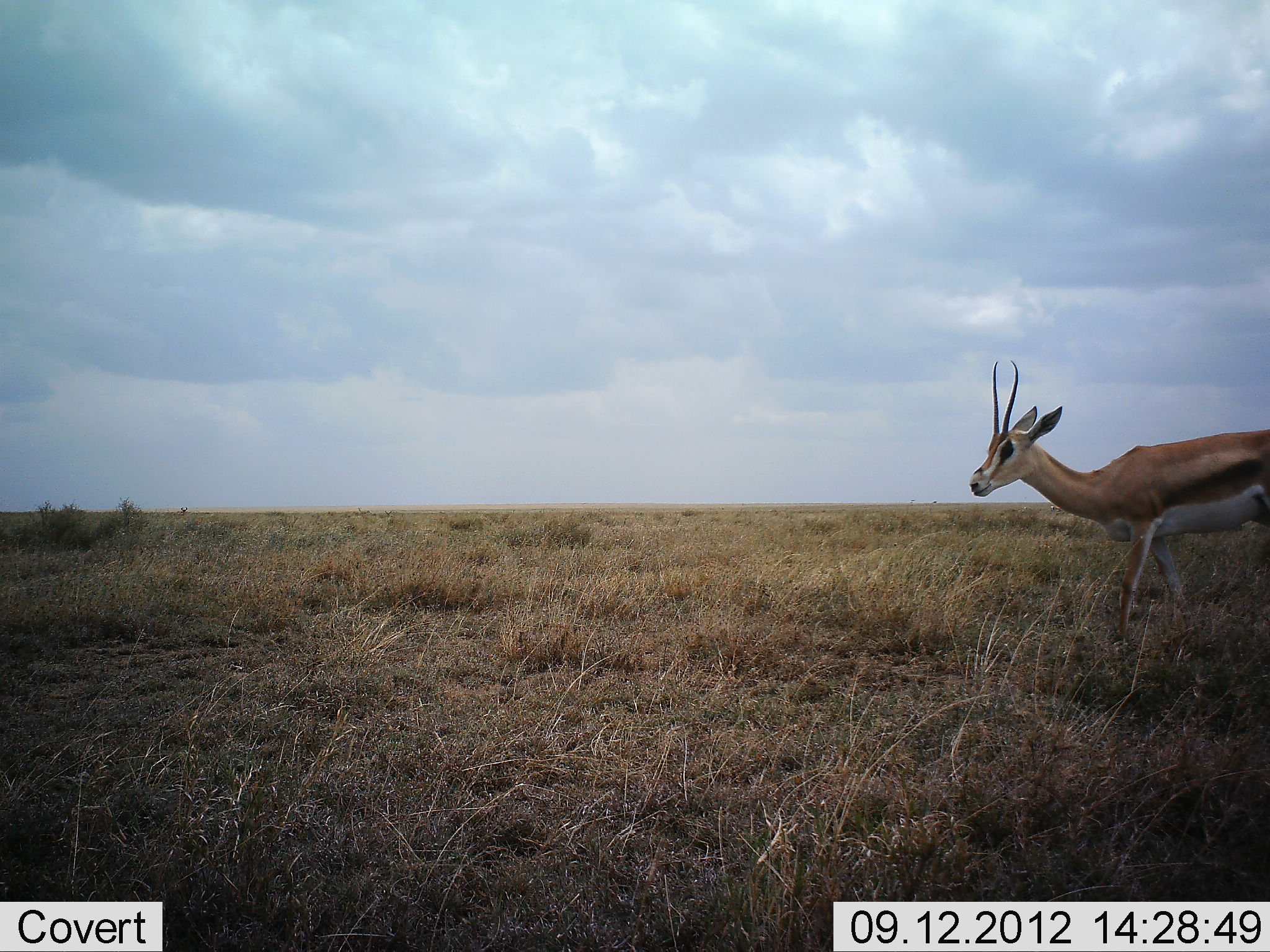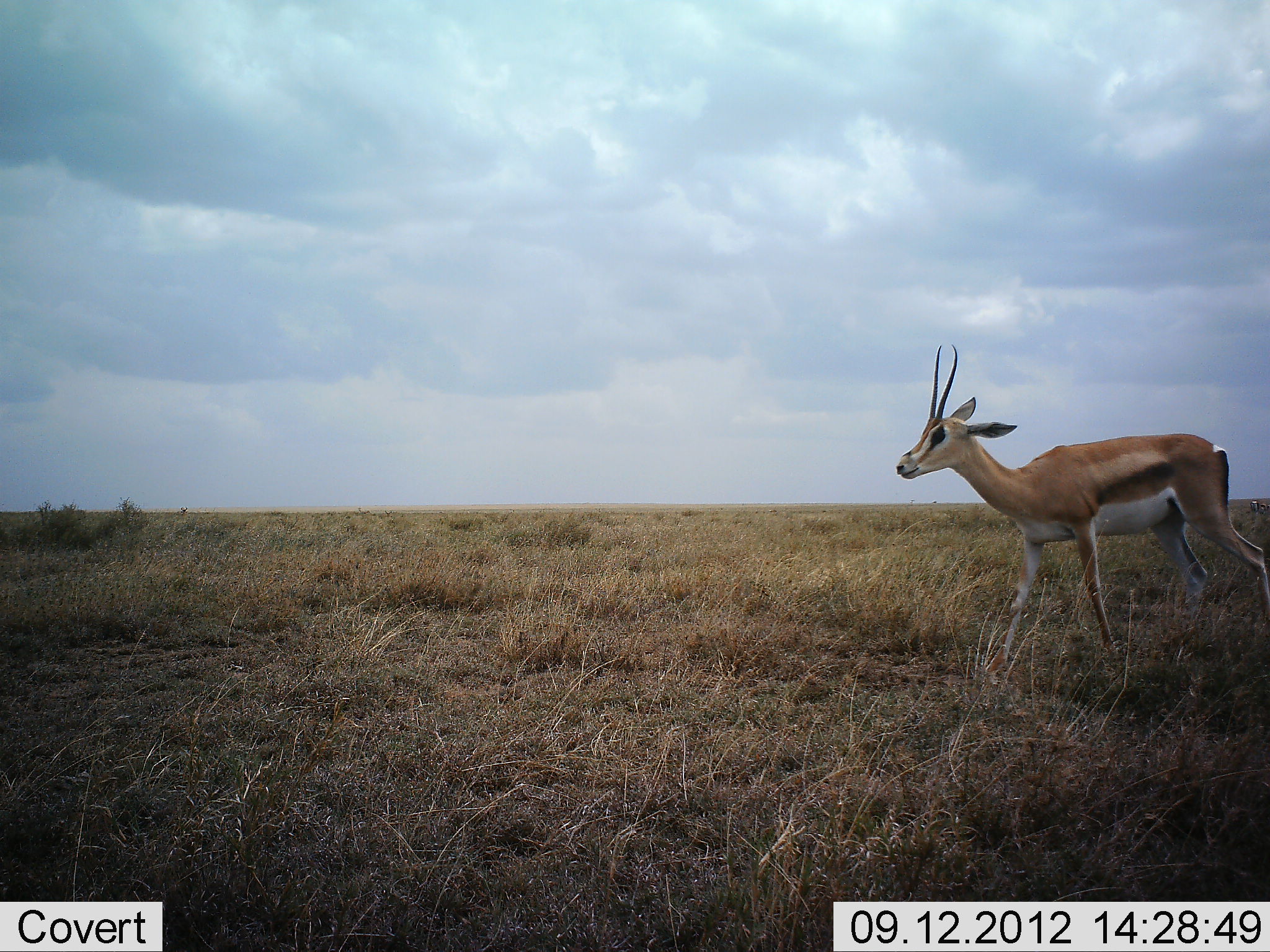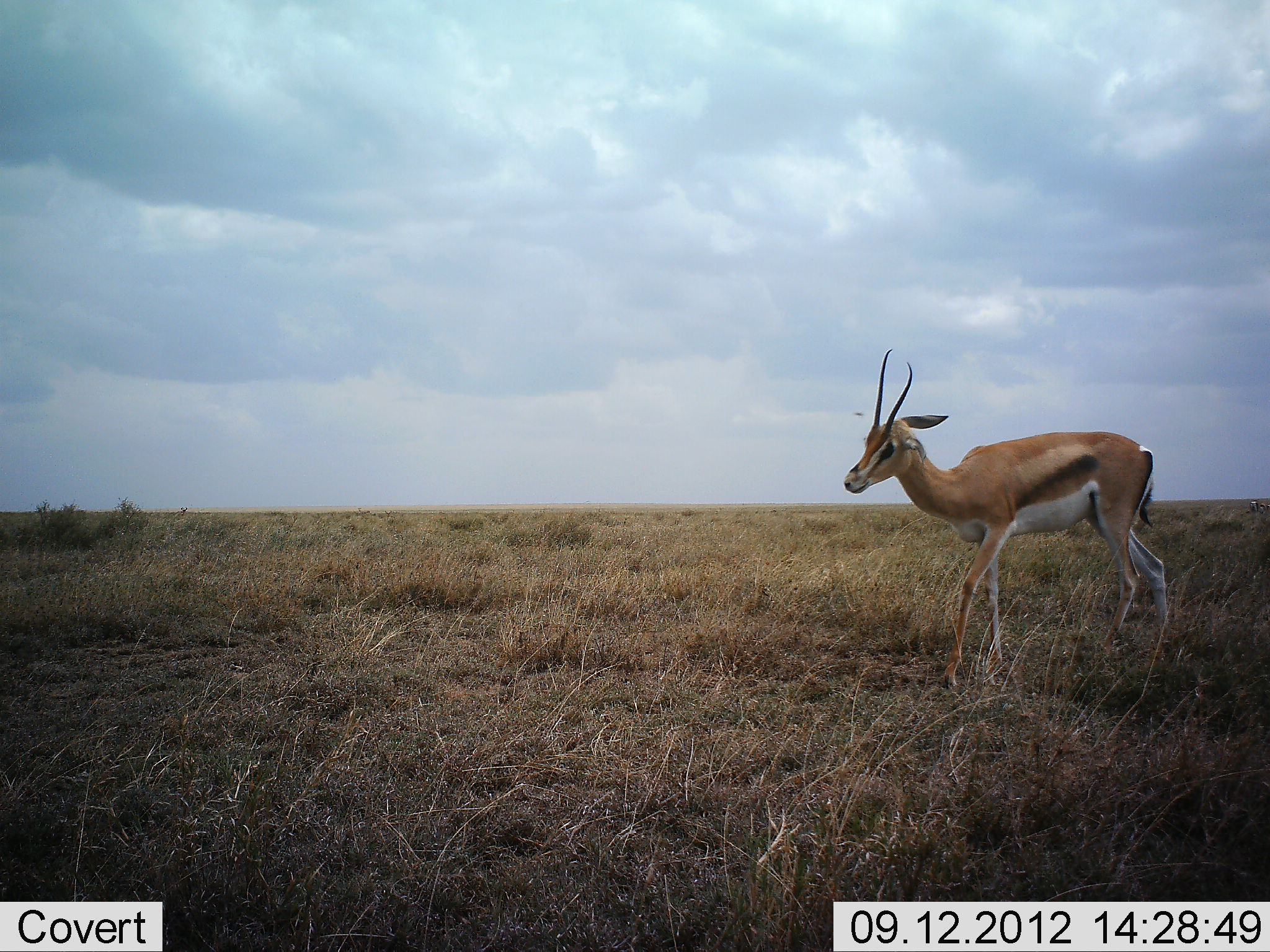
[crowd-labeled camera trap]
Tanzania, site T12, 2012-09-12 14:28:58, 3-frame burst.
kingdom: Animalia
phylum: Chordata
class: Mammalia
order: Artiodactyla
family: Bovidae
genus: Eudorcas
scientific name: Eudorcas thomsonii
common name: thomson's gazelle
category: gazellethomsons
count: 1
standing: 10%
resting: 0%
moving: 90%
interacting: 0%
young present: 0%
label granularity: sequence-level